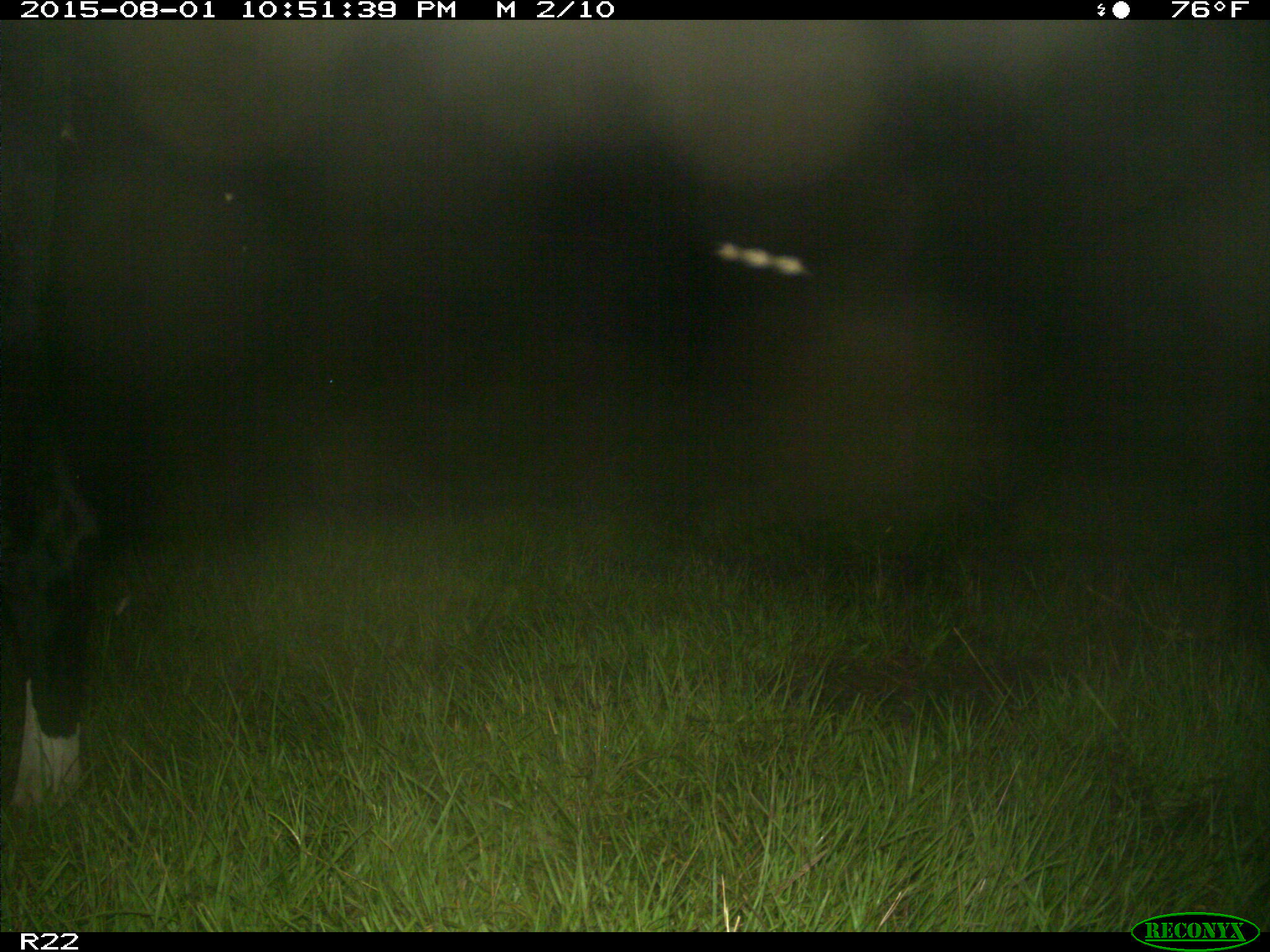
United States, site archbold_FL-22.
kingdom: Animalia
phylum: Chordata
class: Mammalia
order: Artiodactyla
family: Bovidae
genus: Bos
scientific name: Bos taurus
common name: domestic cow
Bos taurus (domestic cow).